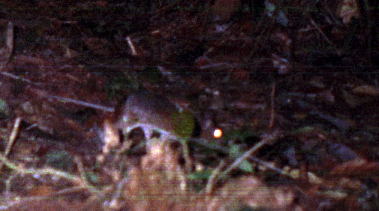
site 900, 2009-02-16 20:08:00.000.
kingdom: Animalia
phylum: Chordata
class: Mammalia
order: Rodentia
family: Echimyidae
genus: Proechimys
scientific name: Proechimys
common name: south american spiny rats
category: proechimys sp